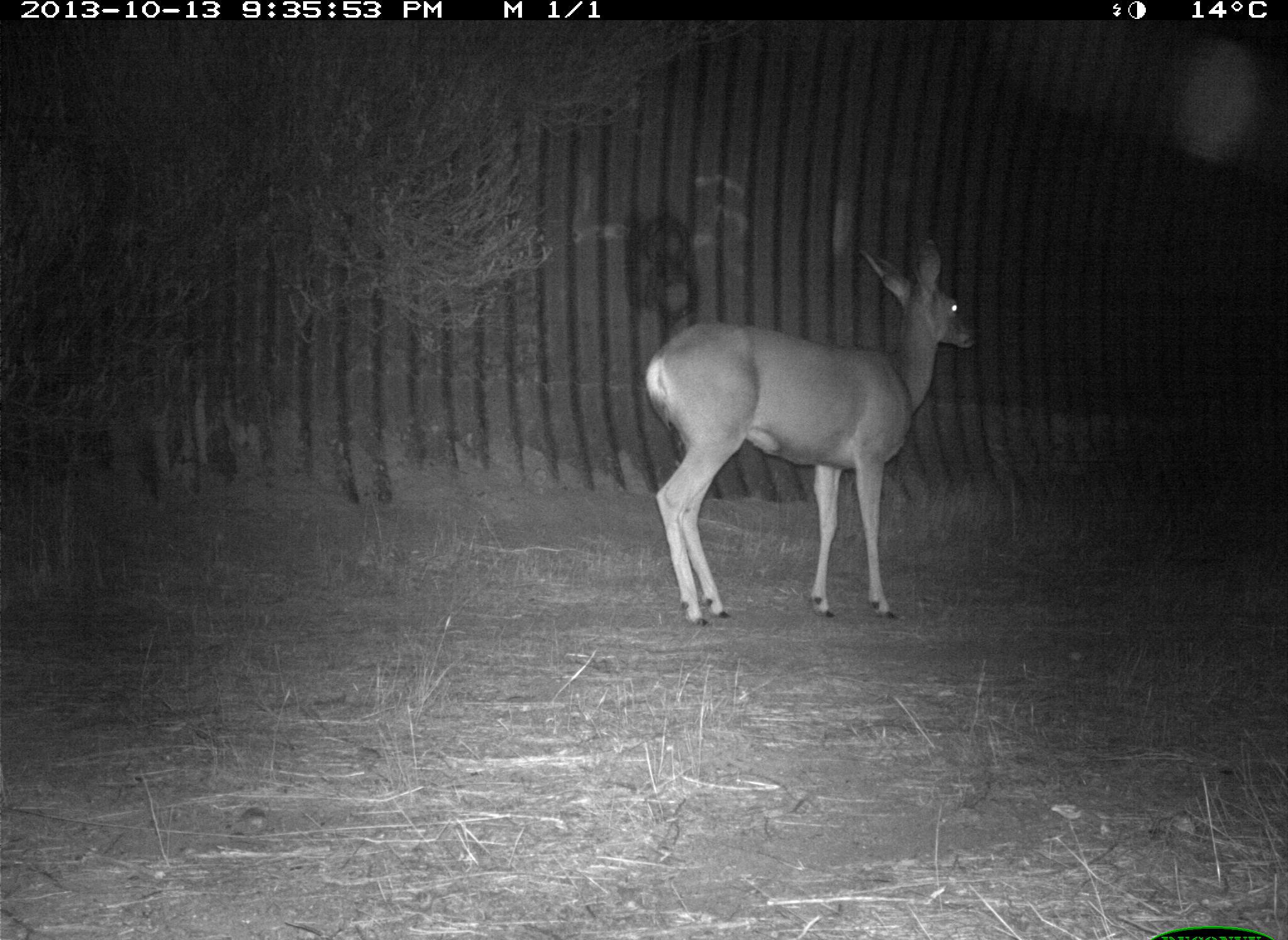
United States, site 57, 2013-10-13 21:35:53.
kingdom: Animalia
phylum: Chordata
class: Mammalia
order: Artiodactyla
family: Cervidae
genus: Odocoileus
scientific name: Odocoileus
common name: deer